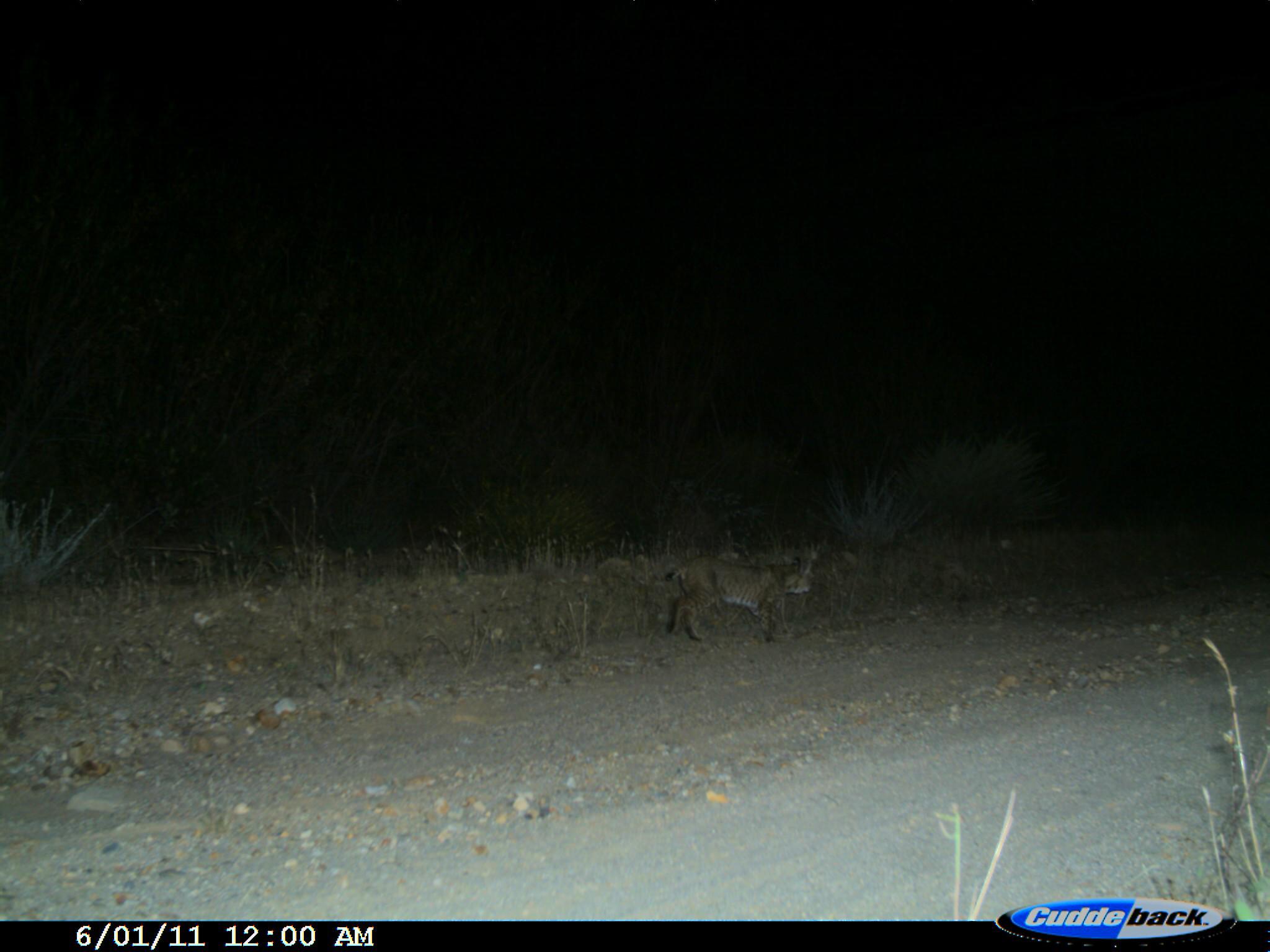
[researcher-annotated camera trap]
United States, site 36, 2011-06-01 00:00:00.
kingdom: Animalia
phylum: Chordata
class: Mammalia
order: Carnivora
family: Felidae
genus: Lynx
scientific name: Lynx rufus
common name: bobcat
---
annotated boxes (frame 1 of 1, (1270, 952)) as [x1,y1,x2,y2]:
bobcat: [662,553,819,646]